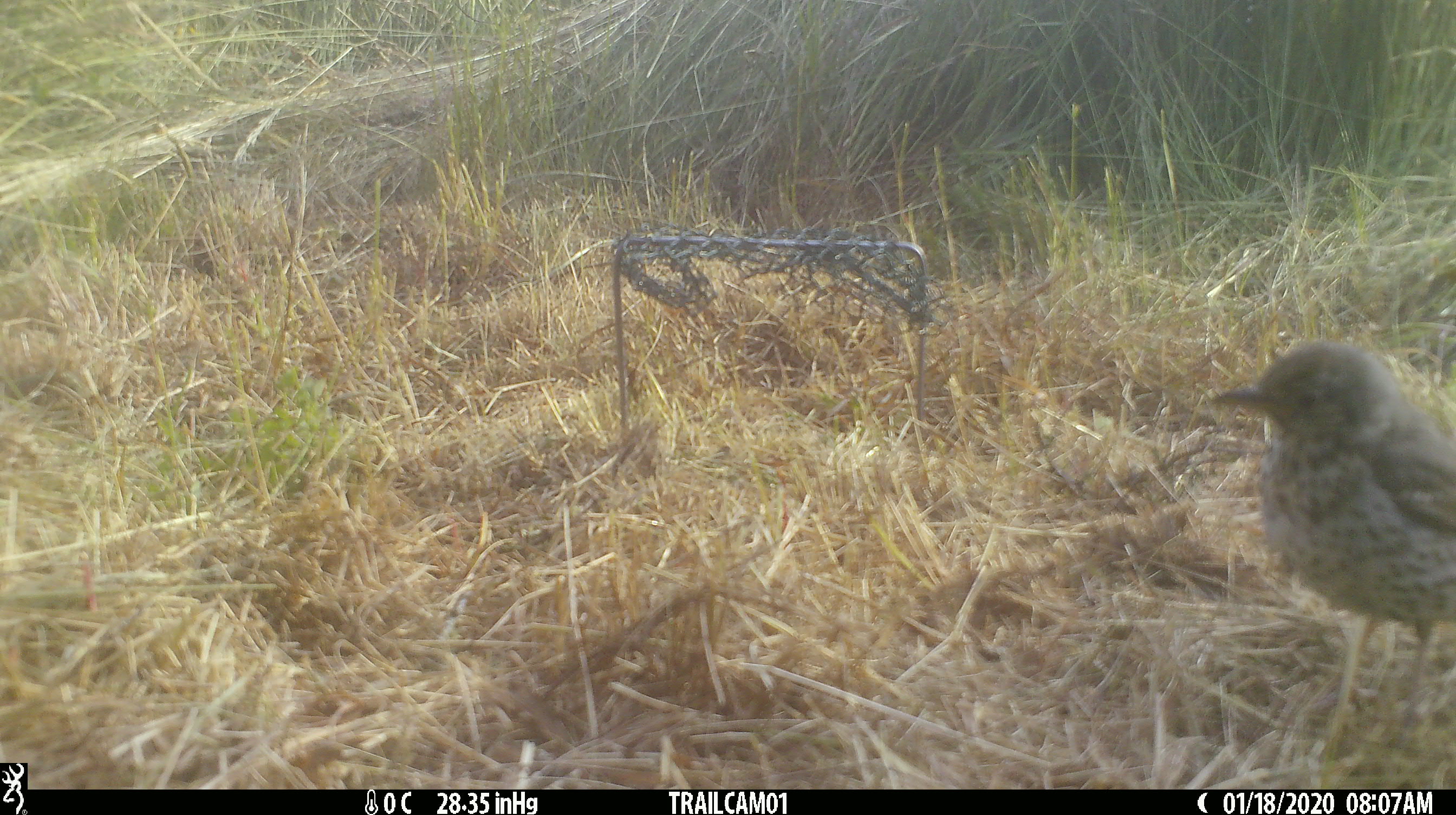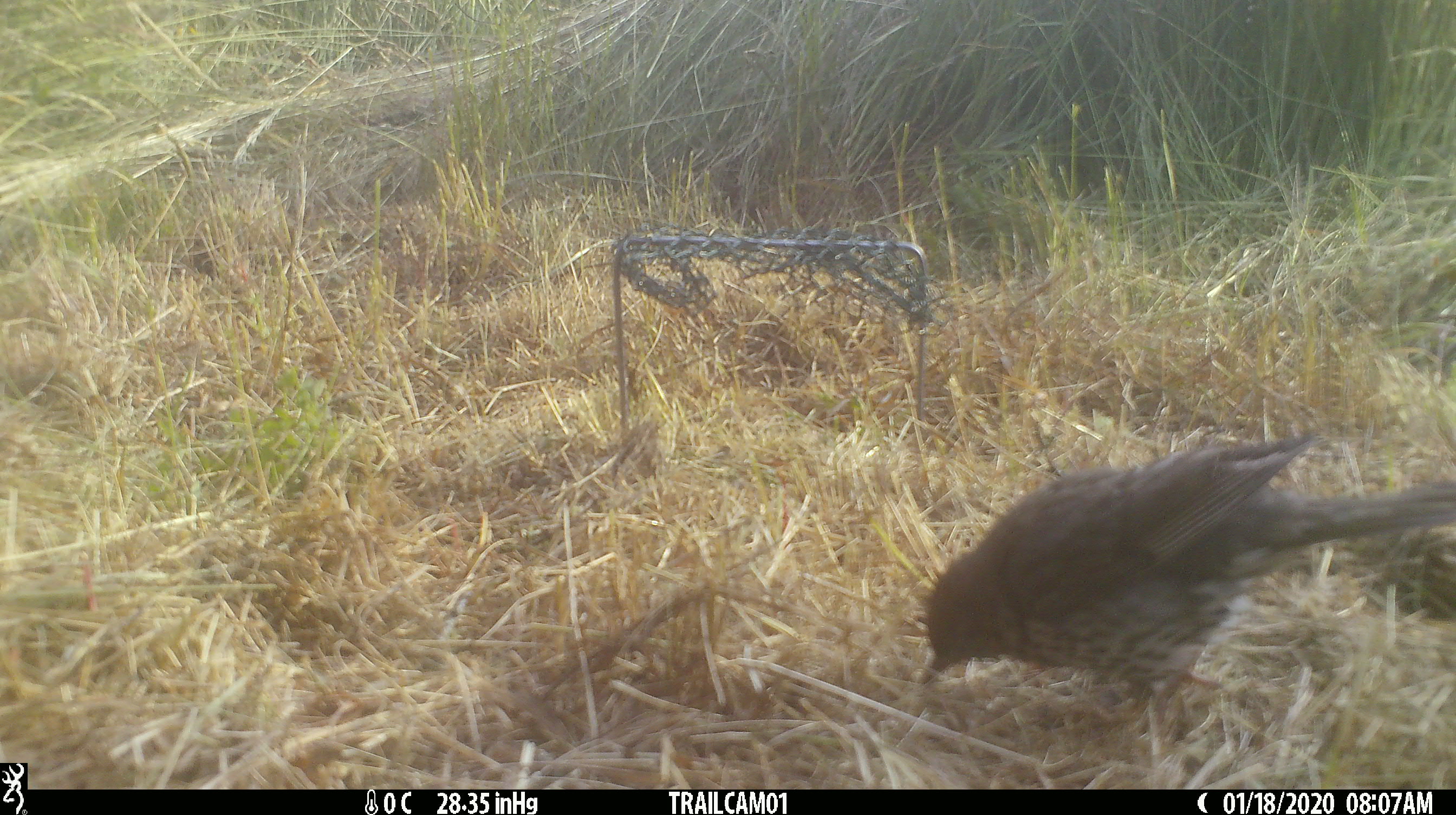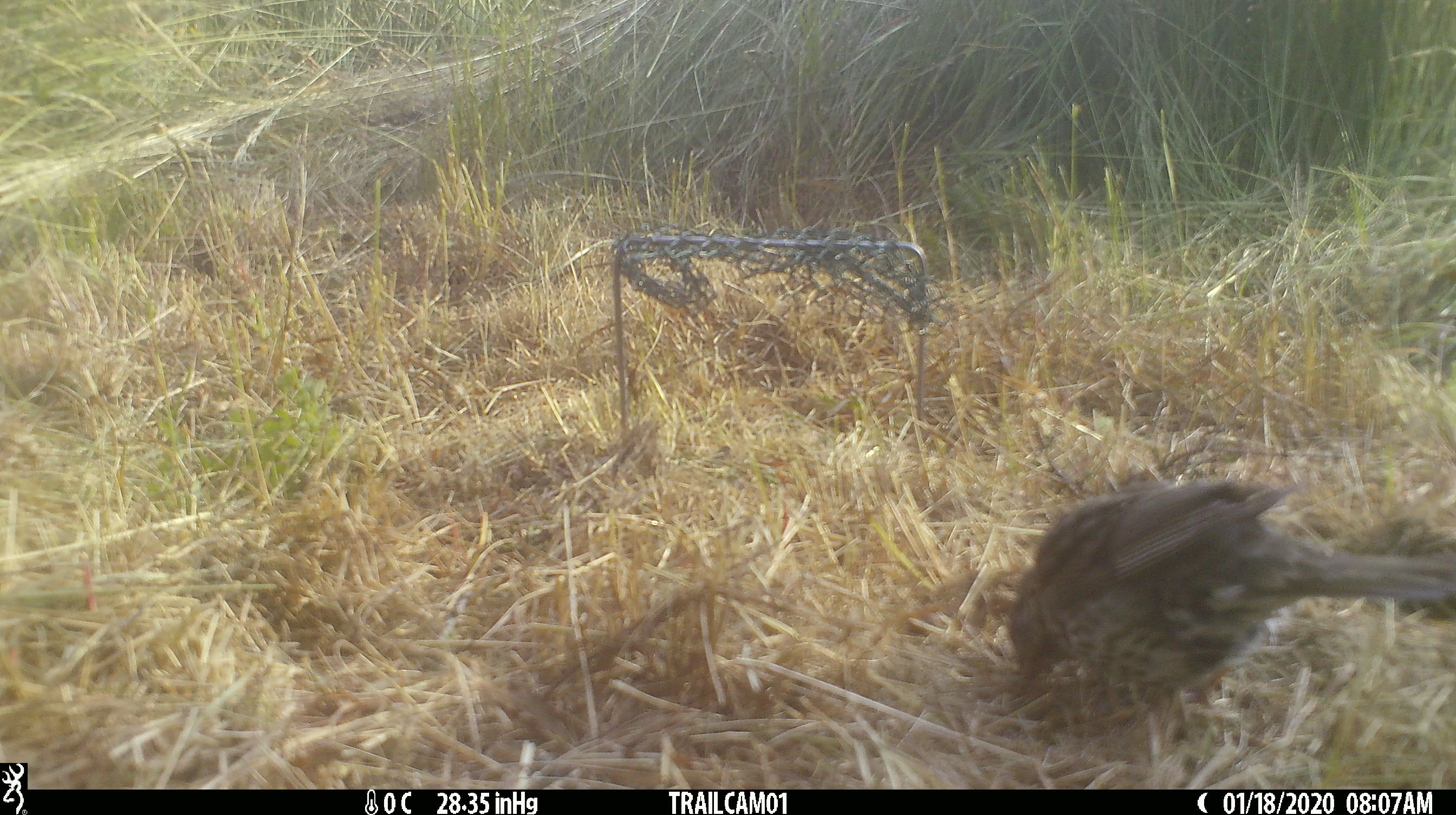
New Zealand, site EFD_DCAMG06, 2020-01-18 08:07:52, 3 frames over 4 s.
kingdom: Animalia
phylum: Chordata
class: Aves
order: Passeriformes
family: Turdidae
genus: Turdus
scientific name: Turdus philomelos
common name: song thrush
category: thrush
Thrush (song thrush) (Turdus philomelos).